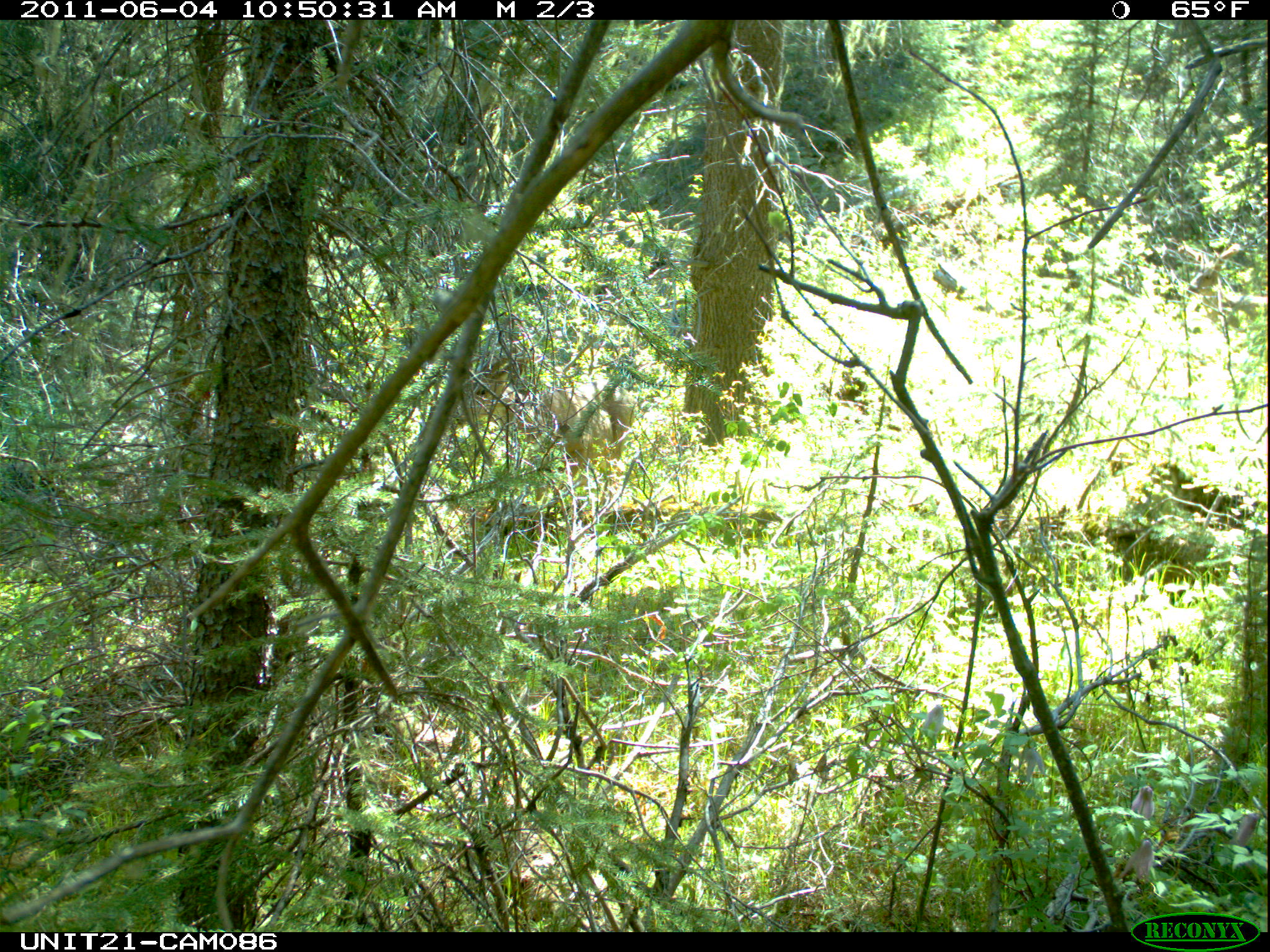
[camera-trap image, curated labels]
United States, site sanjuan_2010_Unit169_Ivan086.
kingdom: Animalia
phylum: Chordata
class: Mammalia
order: Artiodactyla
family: Cervidae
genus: Odocoileus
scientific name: Odocoileus hemionus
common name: mule deer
Odocoileus hemionus (mule deer).